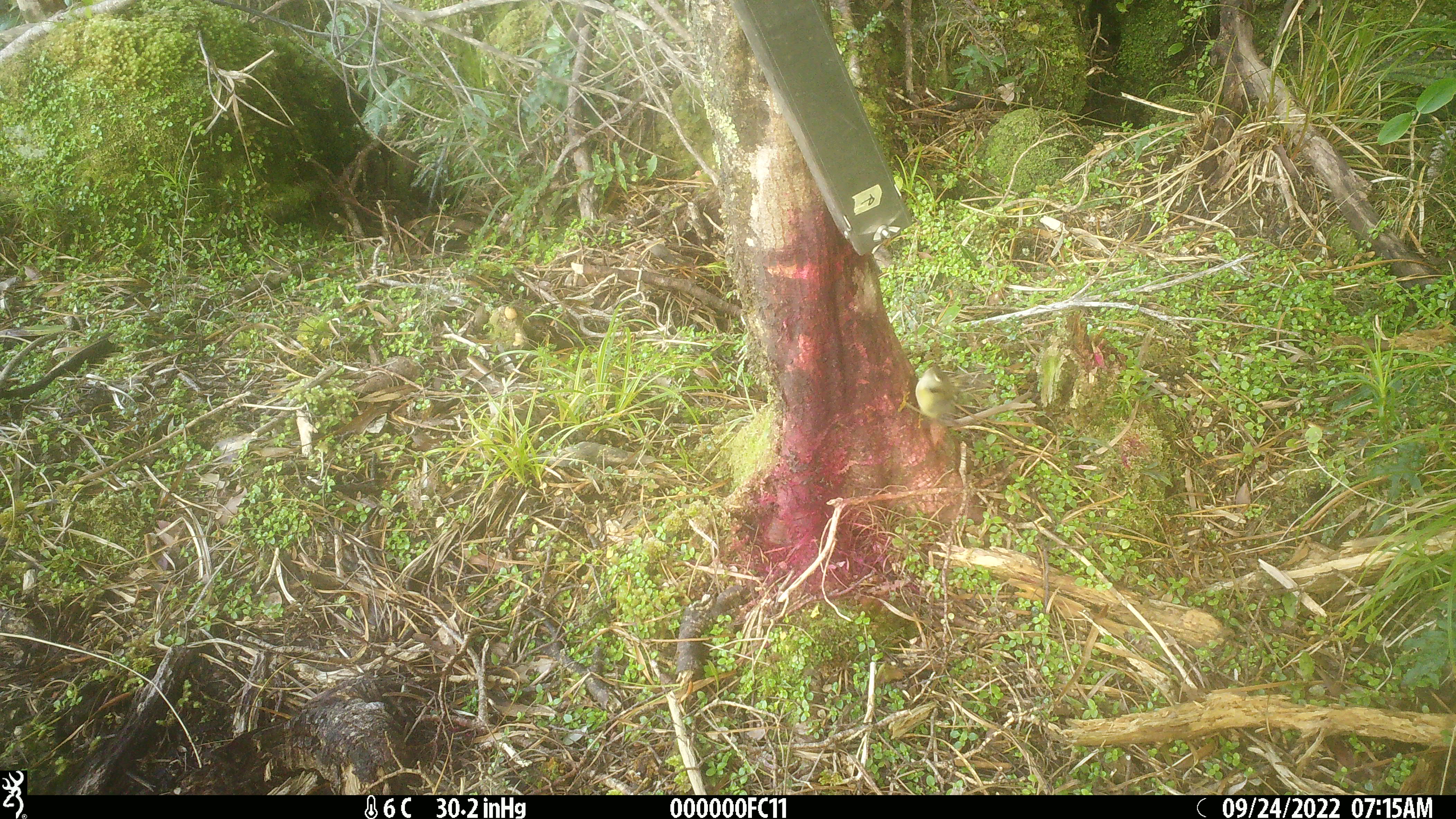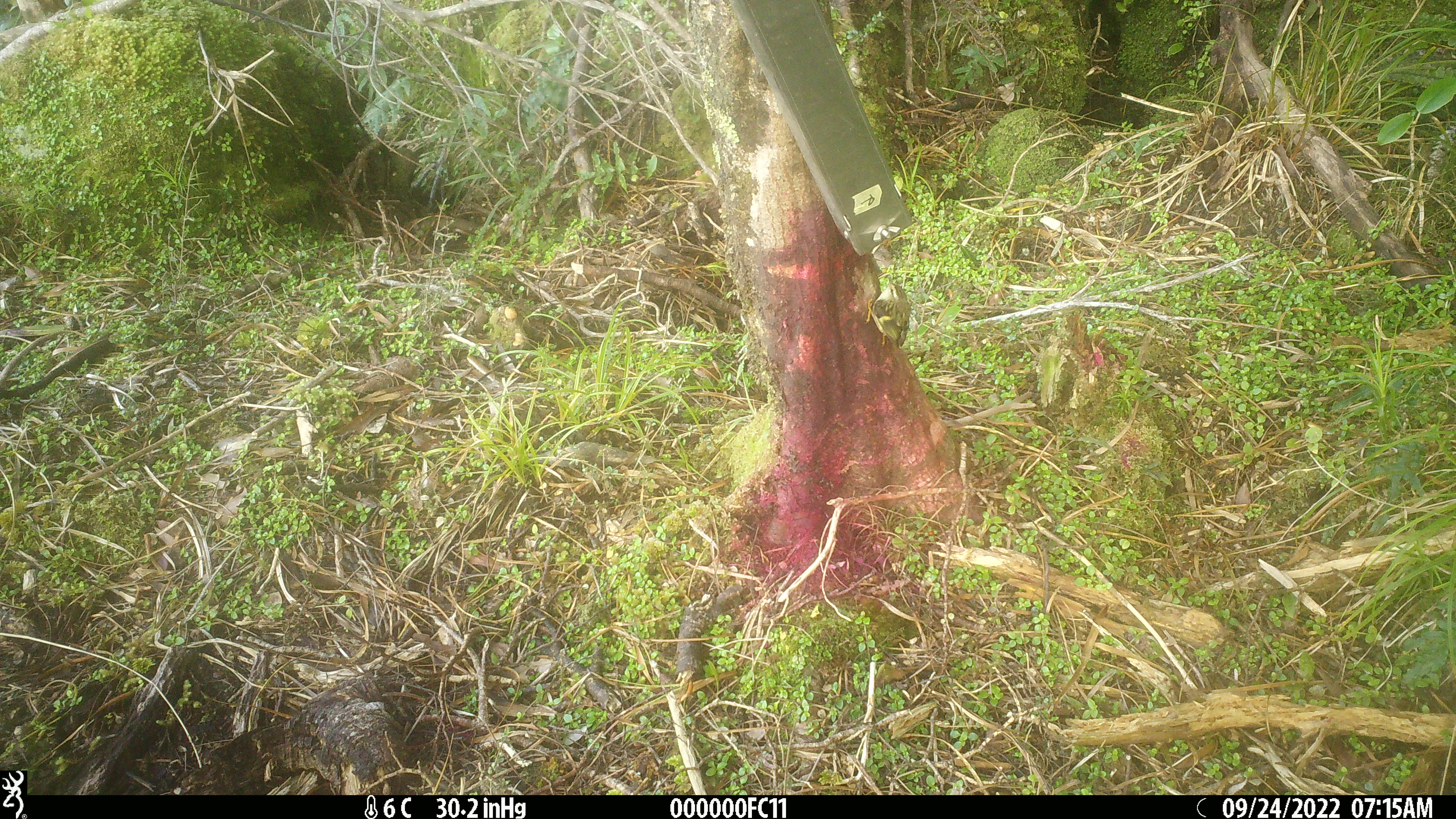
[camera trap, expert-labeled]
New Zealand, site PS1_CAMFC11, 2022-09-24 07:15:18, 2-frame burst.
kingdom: Animalia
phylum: Chordata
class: Aves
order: Passeriformes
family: Acanthisittidae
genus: Acanthisitta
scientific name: Acanthisitta chloris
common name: rifleman